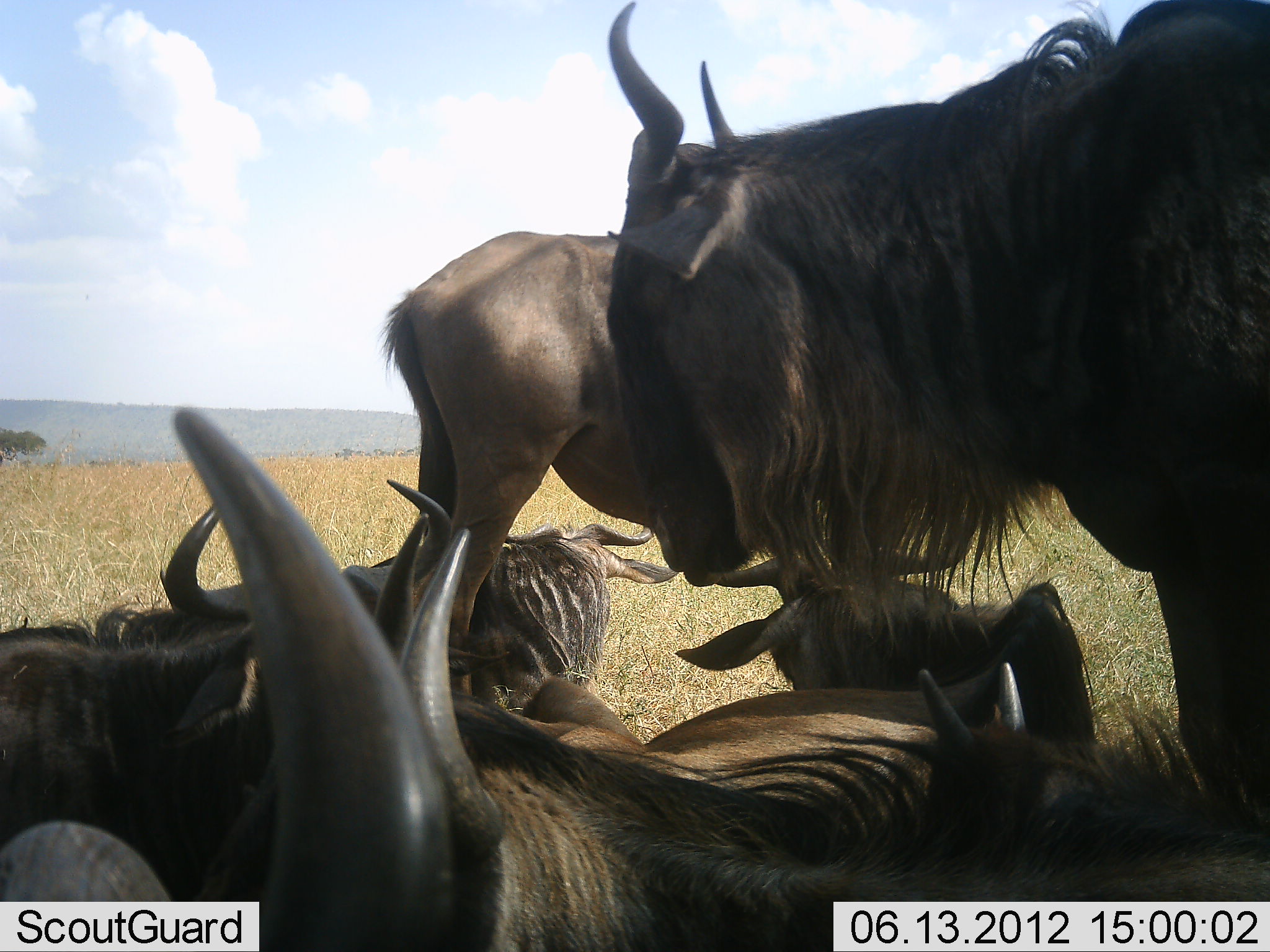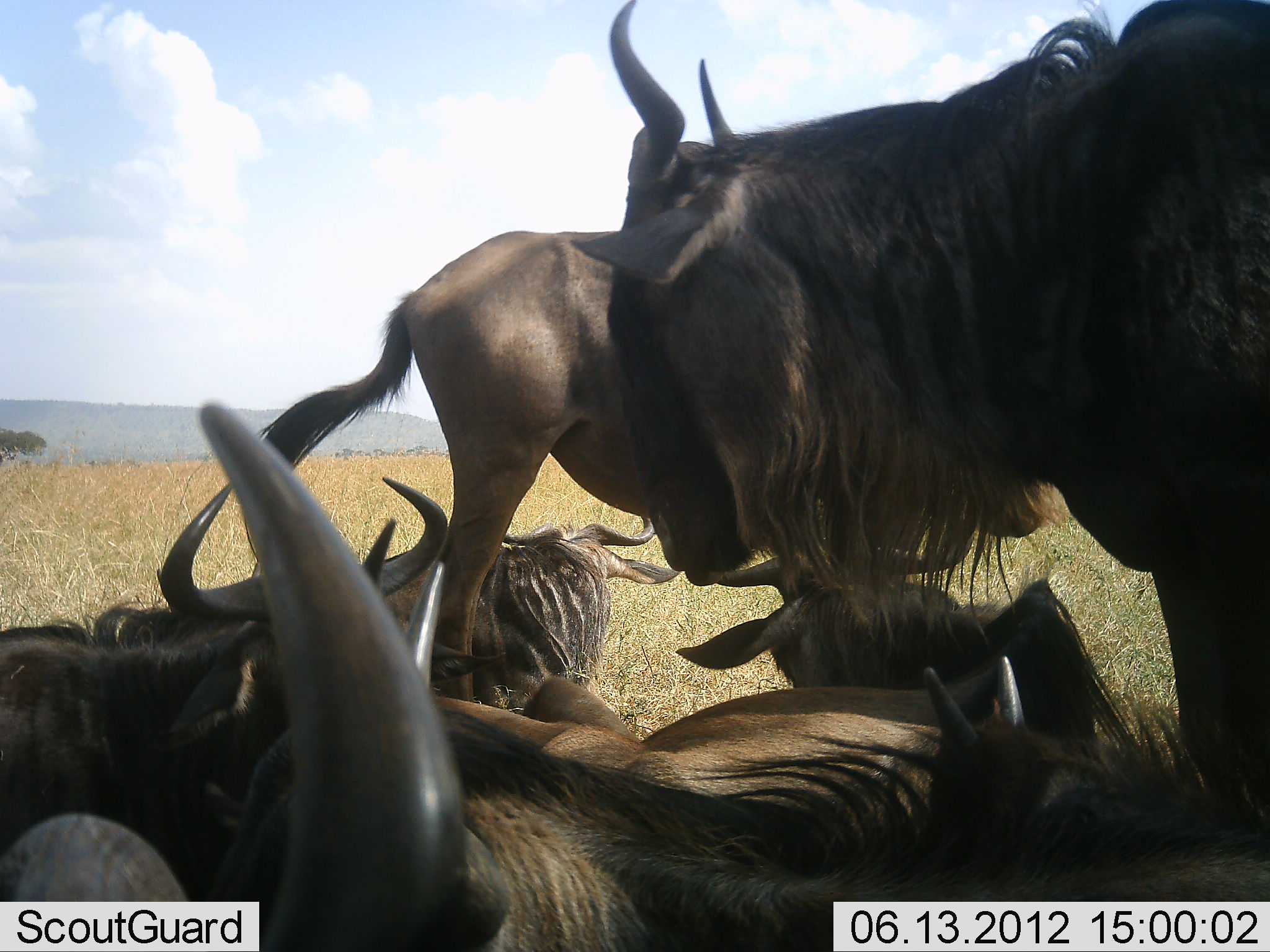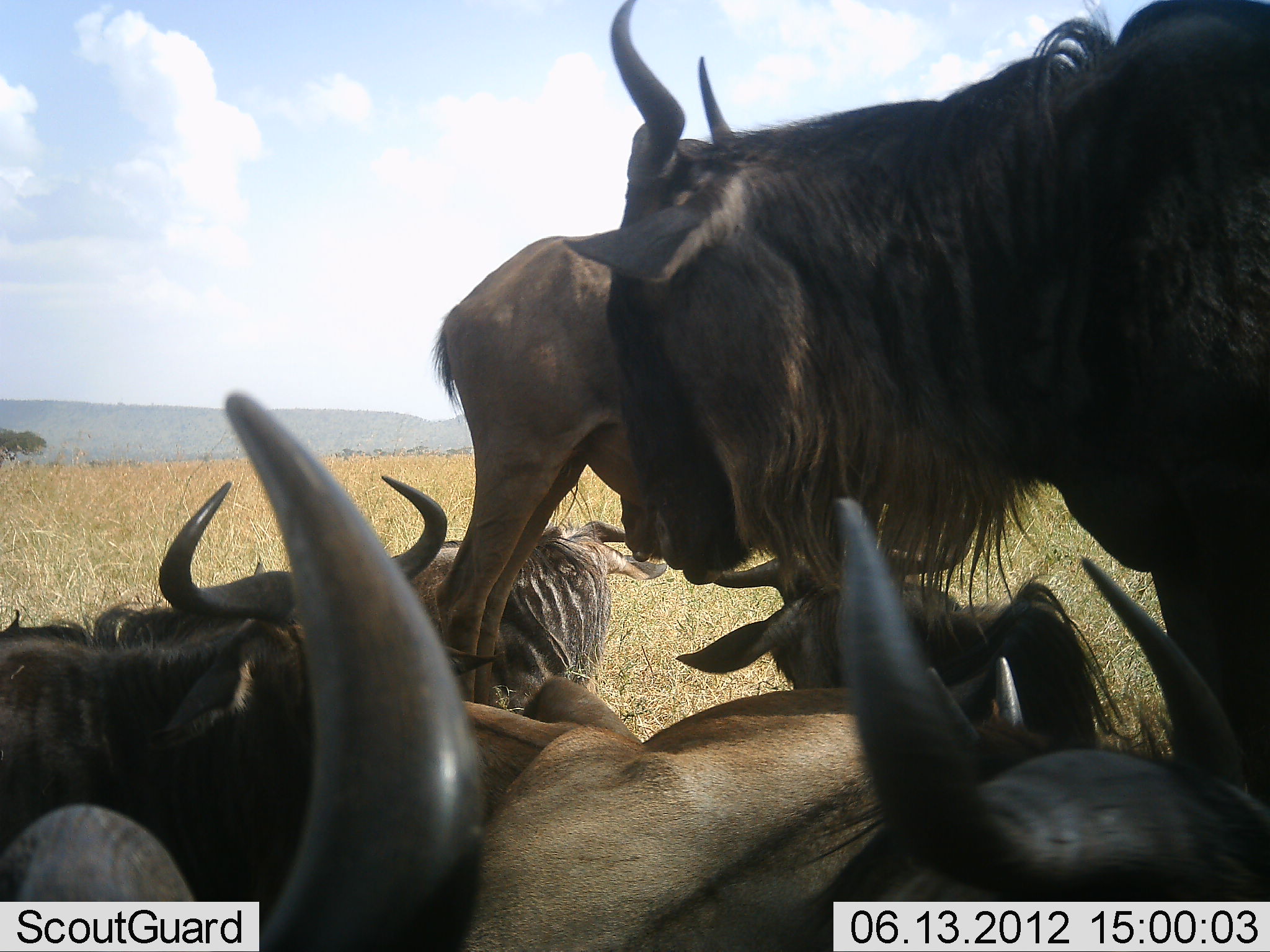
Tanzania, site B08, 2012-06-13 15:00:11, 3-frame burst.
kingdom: Animalia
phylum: Chordata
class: Mammalia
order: Artiodactyla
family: Bovidae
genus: Connochaetes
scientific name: Connochaetes taurinus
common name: blue wildebeest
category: wildebeest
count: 7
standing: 90%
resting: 100%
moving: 10%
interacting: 20%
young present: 10%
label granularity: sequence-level